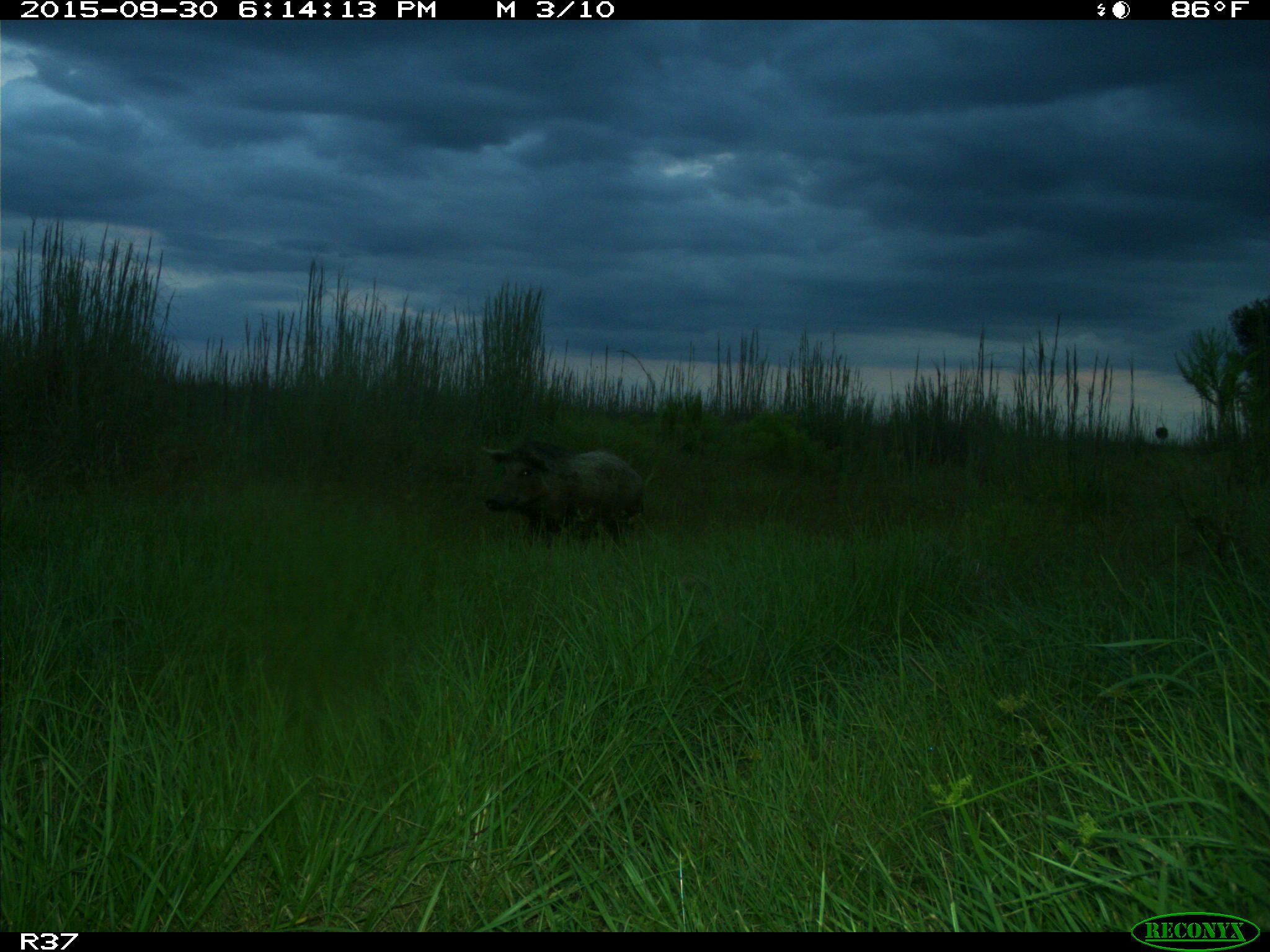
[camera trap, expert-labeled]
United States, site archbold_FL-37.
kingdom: Animalia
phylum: Chordata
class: Mammalia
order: Artiodactyla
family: Suidae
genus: Sus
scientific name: Sus scrofa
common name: wild boar